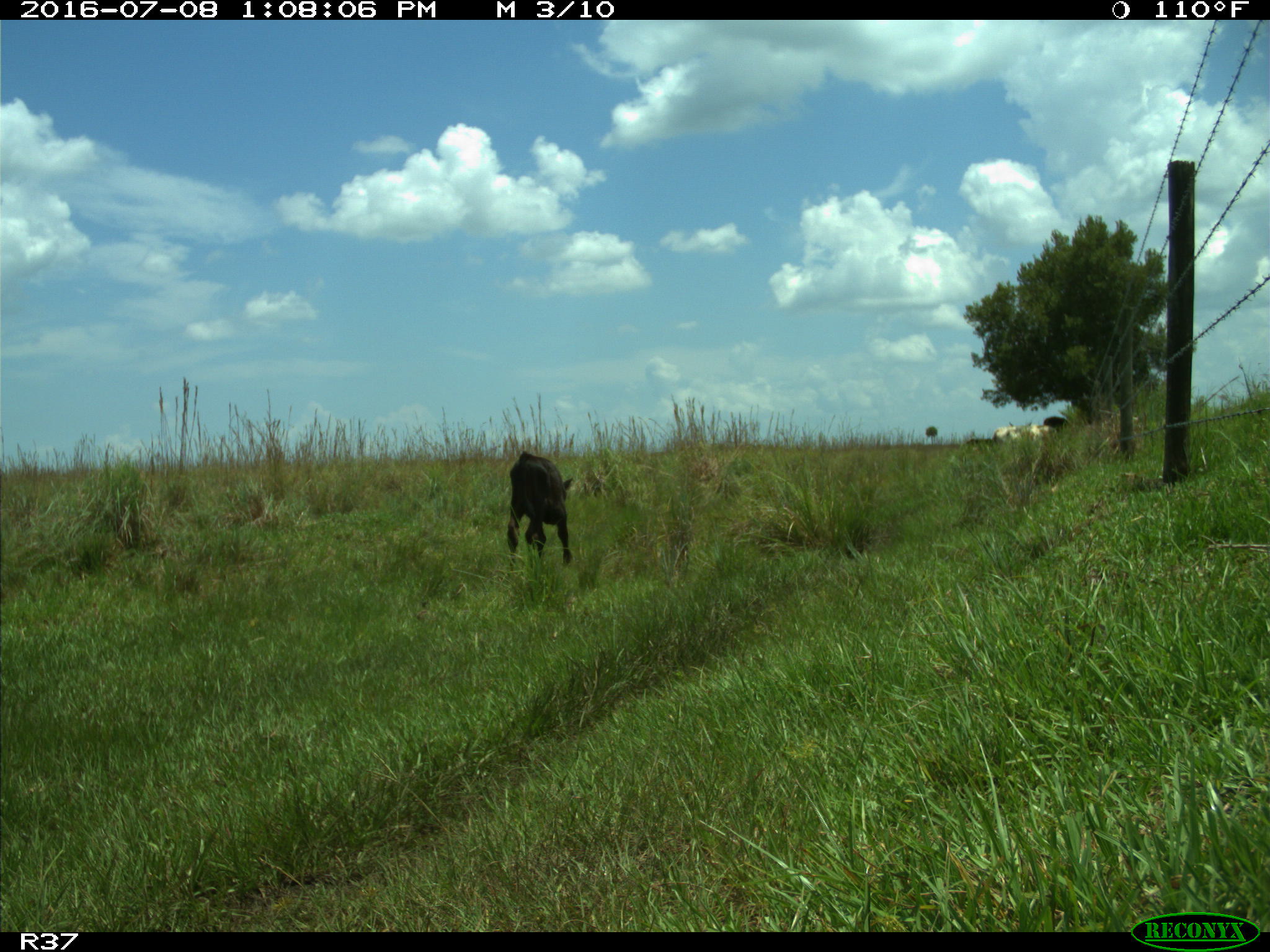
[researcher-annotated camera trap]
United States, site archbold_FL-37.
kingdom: Animalia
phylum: Chordata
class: Mammalia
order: Artiodactyla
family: Bovidae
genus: Bos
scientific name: Bos taurus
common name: domestic cow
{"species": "Bos taurus (domestic cow)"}